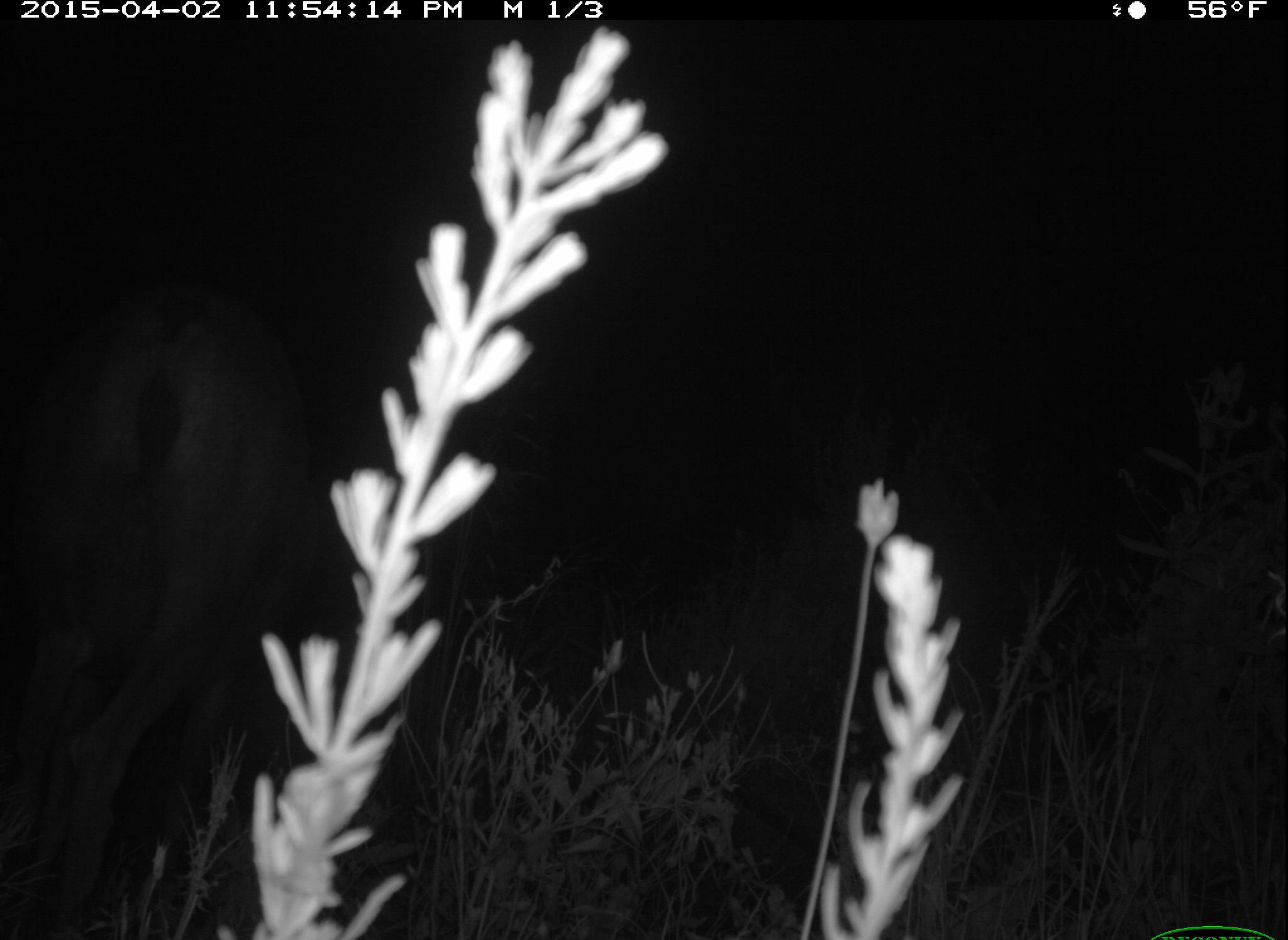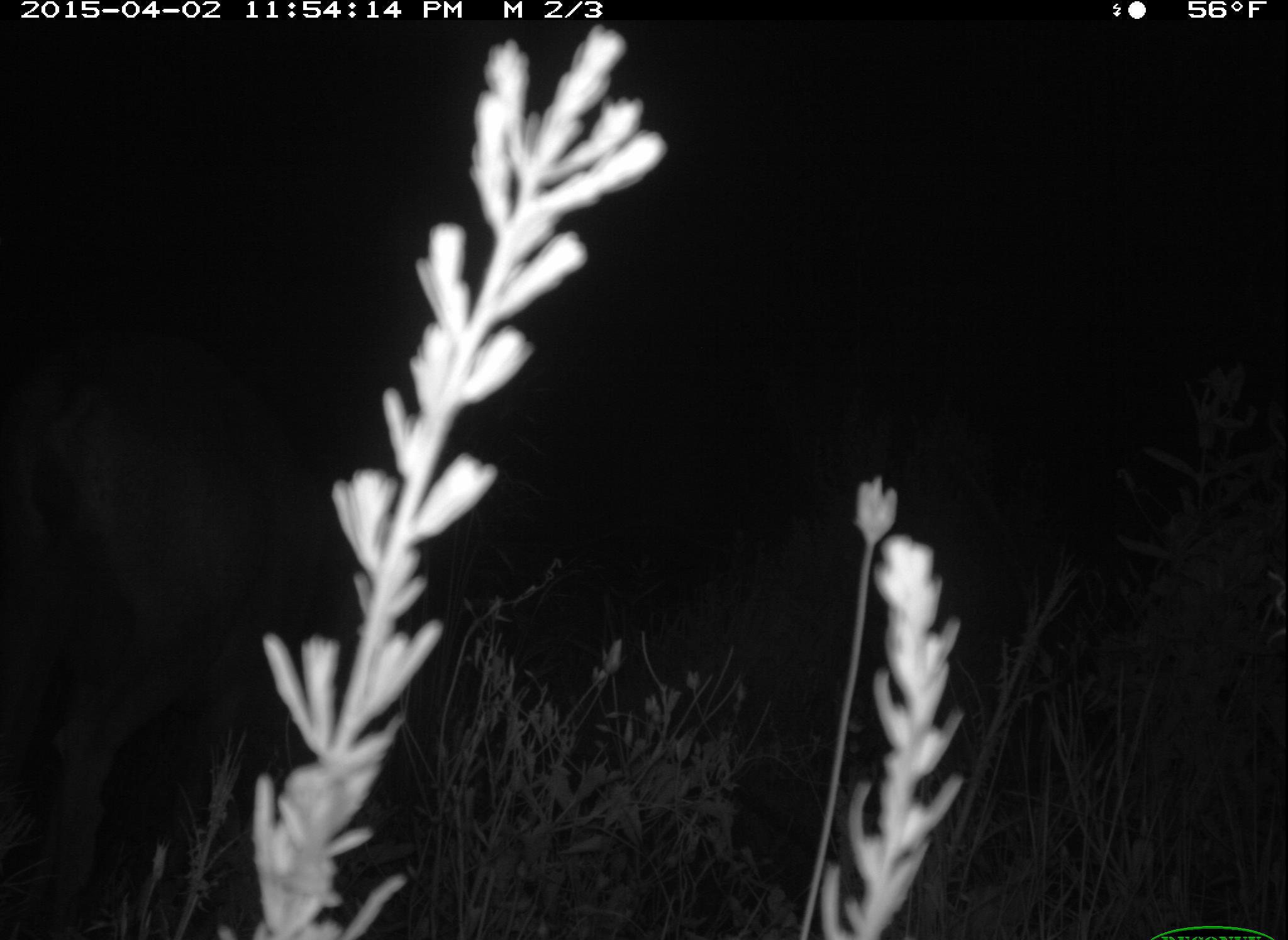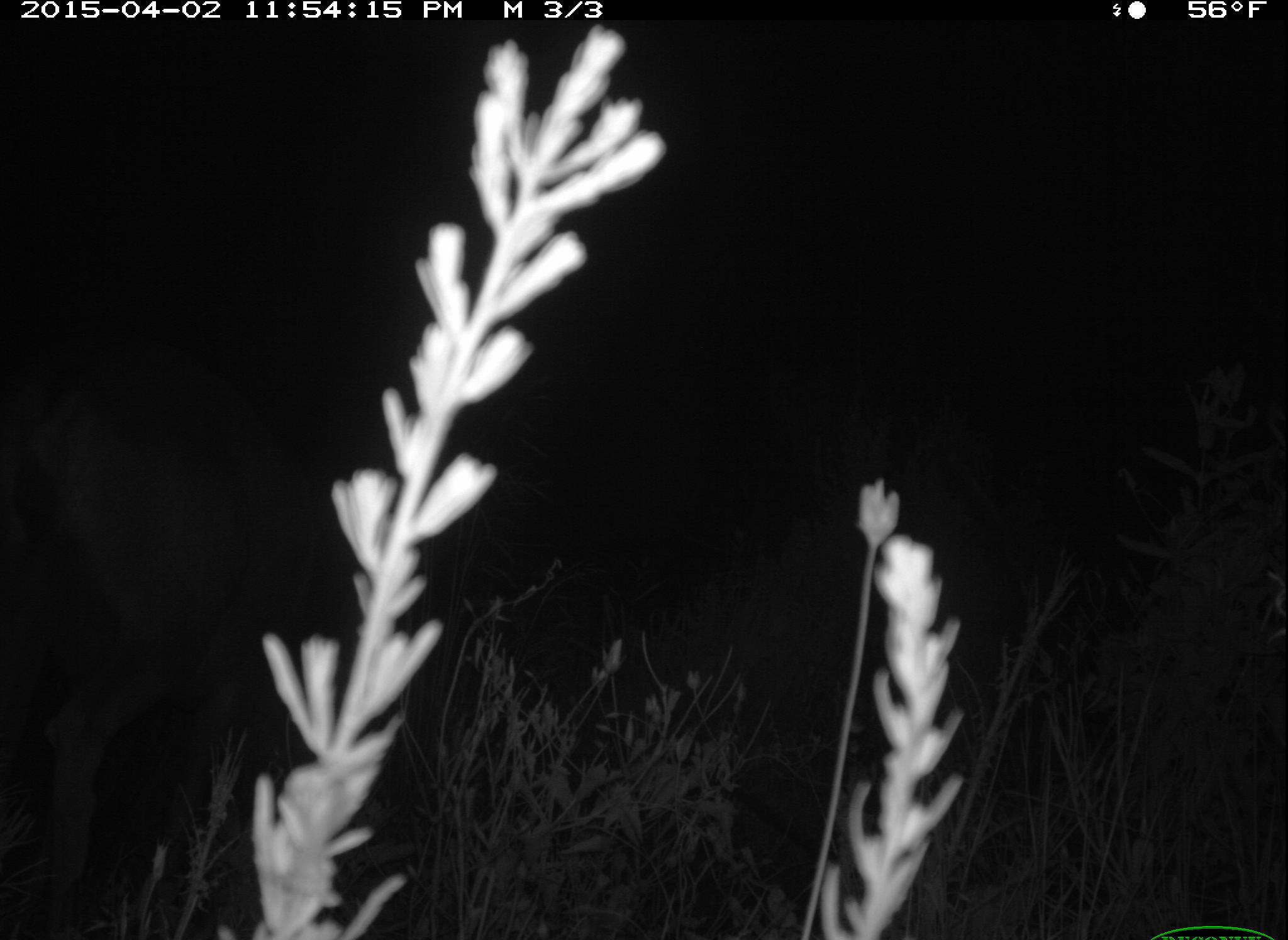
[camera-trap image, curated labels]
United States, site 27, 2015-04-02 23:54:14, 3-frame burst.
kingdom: Animalia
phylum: Chordata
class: Mammalia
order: Artiodactyla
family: Cervidae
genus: Odocoileus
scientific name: Odocoileus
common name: deer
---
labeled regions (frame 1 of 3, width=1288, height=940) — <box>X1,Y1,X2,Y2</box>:
deer: <box>0,276,323,940</box>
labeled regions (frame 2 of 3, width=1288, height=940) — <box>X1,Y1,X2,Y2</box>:
deer: <box>0,322,347,940</box>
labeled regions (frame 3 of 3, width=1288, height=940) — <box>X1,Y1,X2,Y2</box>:
deer: <box>0,353,327,940</box>